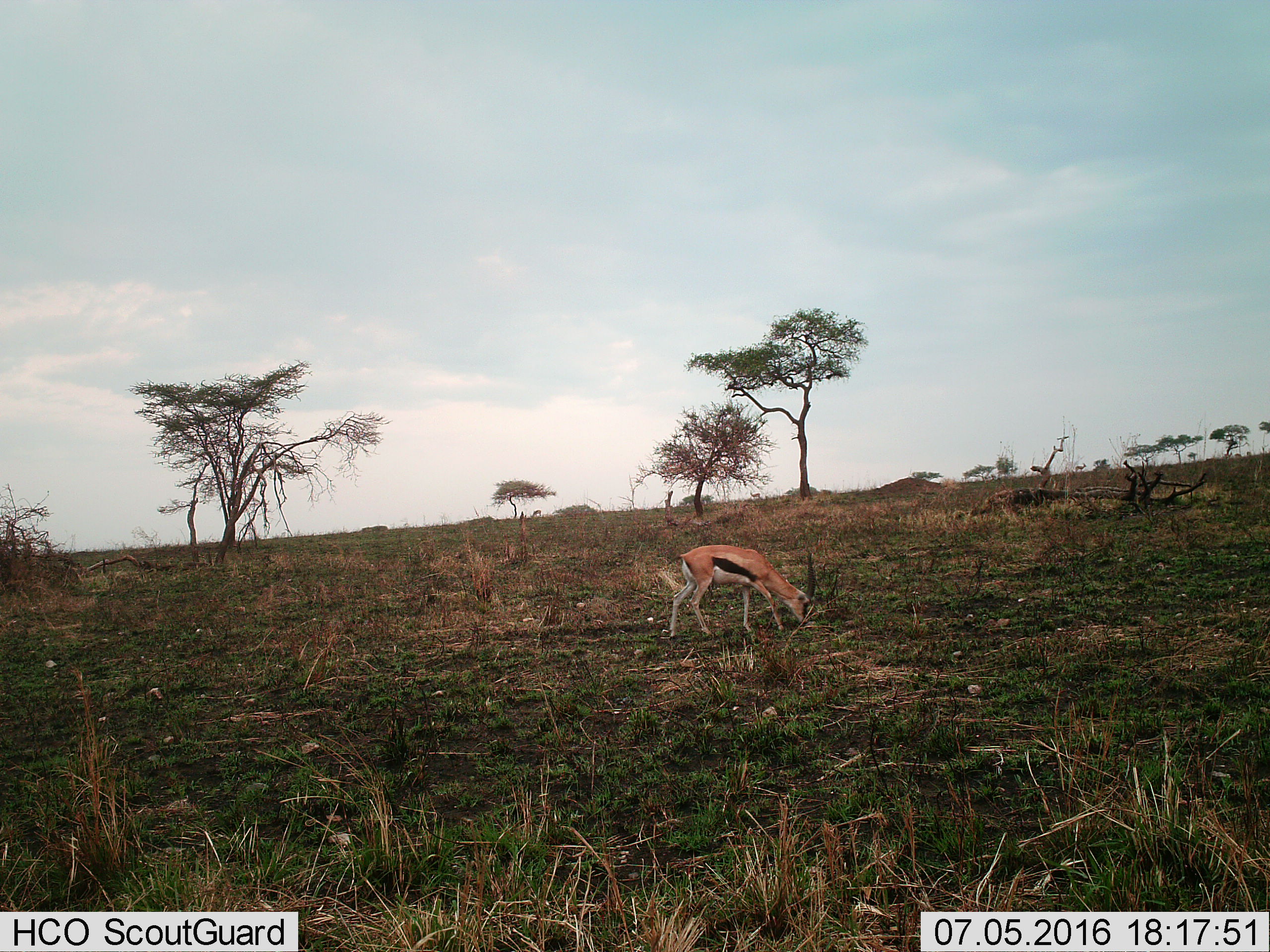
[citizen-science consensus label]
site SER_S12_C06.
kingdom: Animalia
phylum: Chordata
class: Mammalia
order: Artiodactyla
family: Bovidae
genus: Eudorcas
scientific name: Eudorcas thomsonii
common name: thomson's gazelle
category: gazellethomsons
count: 1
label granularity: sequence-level